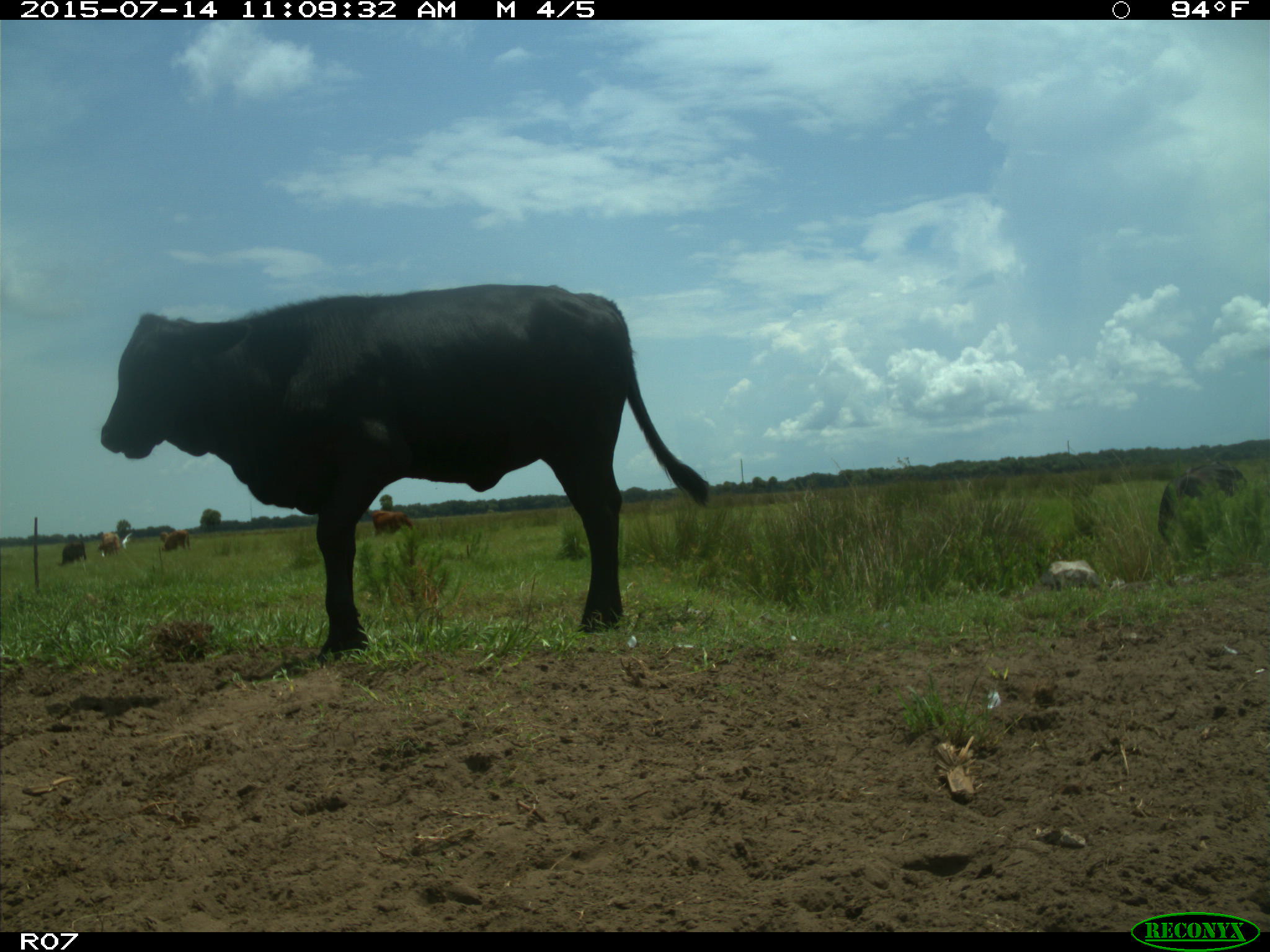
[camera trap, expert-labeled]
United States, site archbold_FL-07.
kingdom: Animalia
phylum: Chordata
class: Mammalia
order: Artiodactyla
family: Bovidae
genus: Bos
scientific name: Bos taurus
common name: domestic cow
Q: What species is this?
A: Bos taurus (domestic cow).